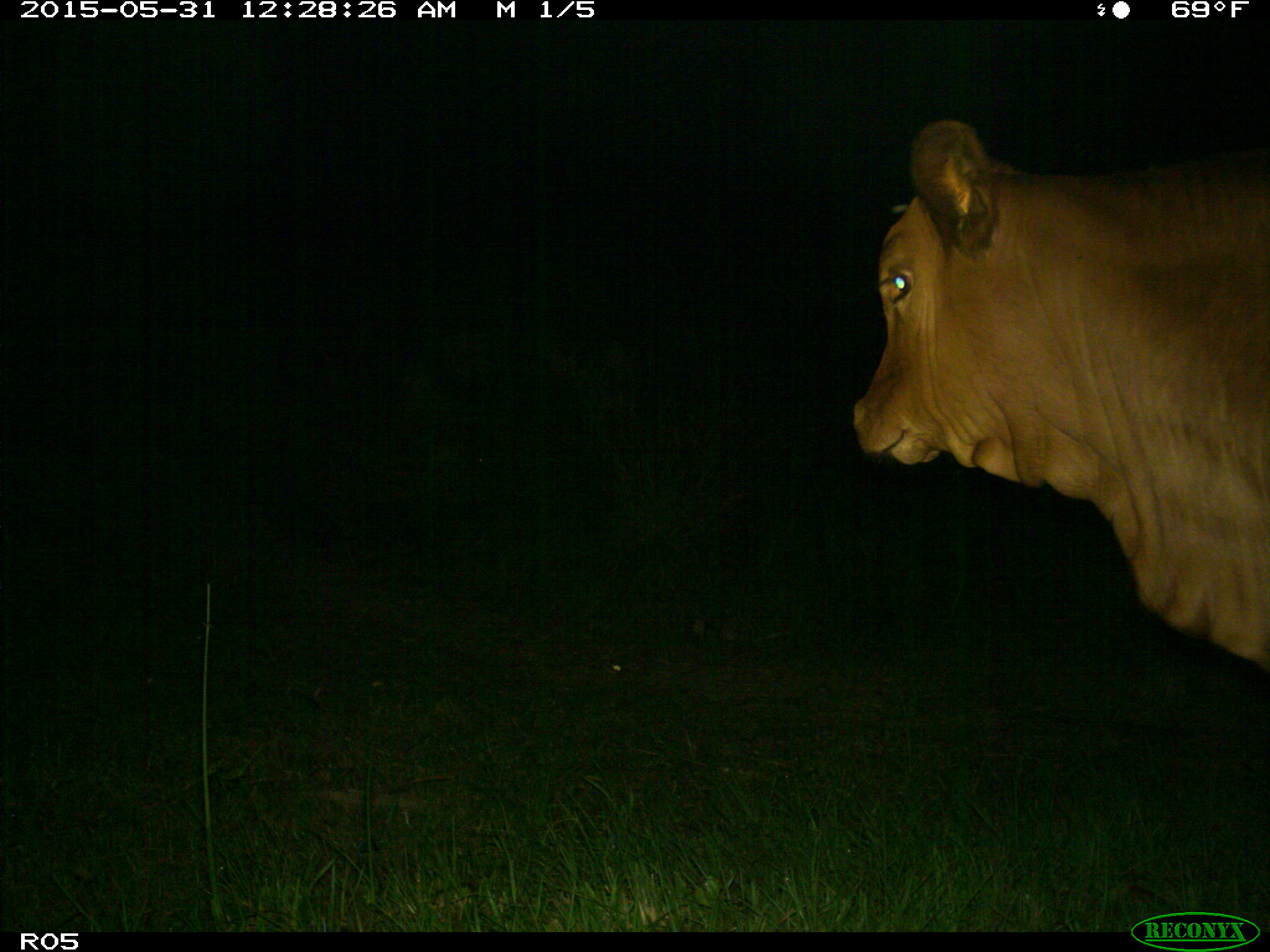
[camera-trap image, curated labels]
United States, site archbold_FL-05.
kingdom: Animalia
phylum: Chordata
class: Mammalia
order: Artiodactyla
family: Bovidae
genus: Bos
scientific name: Bos taurus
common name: domestic cow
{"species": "Bos taurus (domestic cow)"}